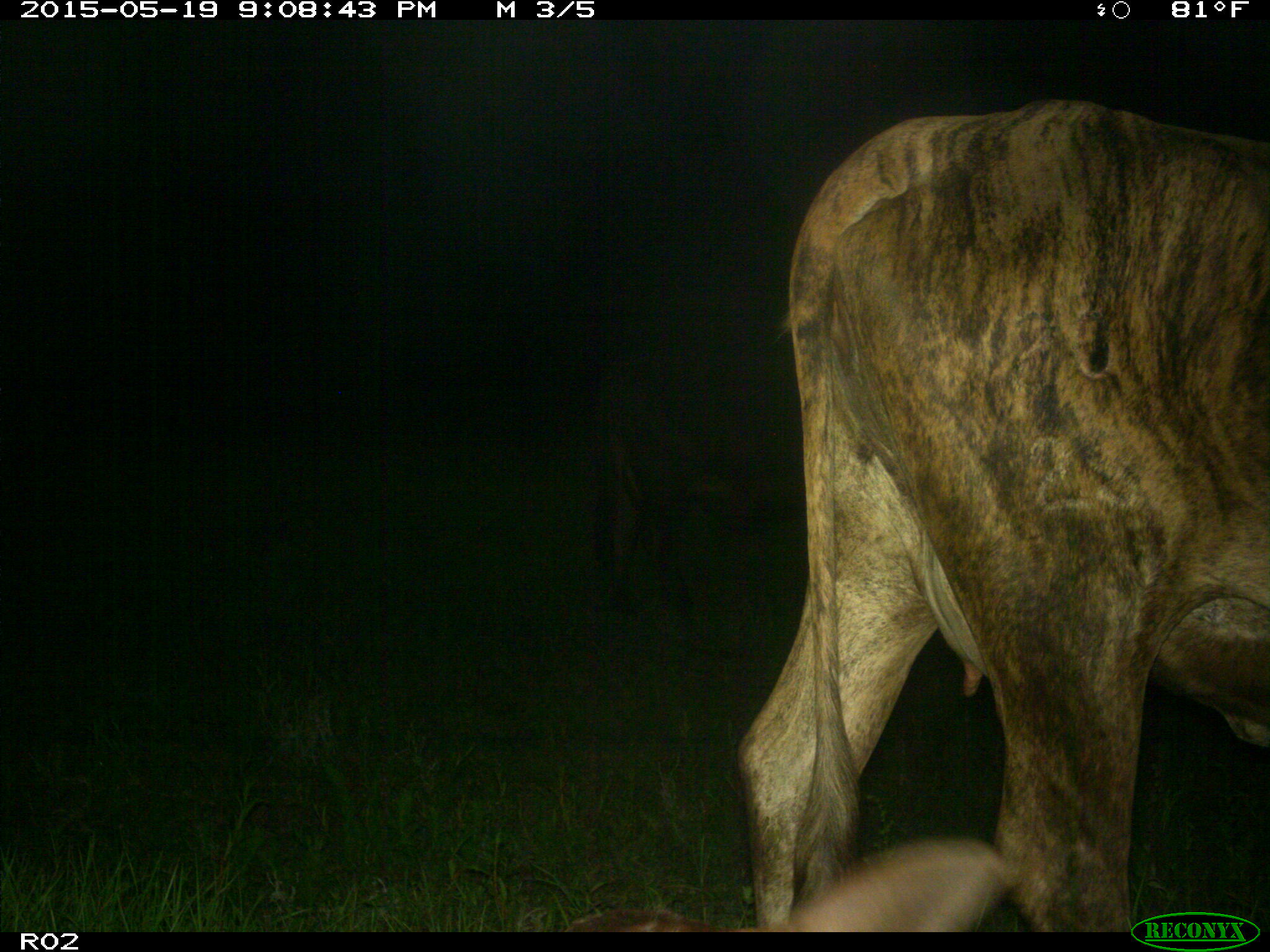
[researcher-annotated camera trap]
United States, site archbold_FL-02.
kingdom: Animalia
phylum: Chordata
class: Mammalia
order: Artiodactyla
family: Bovidae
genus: Bos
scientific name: Bos taurus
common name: domestic cow